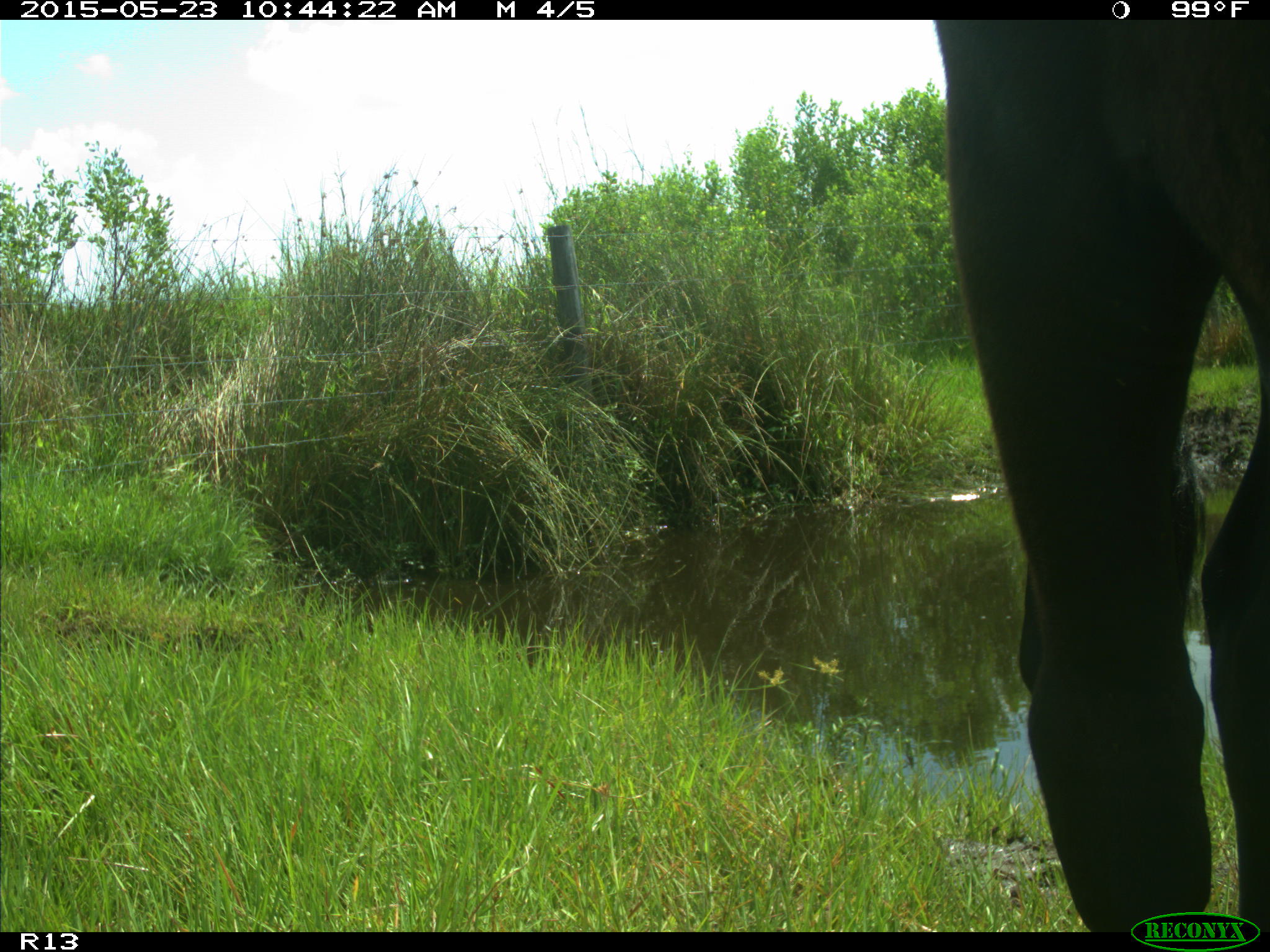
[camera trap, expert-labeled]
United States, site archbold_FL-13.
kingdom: Animalia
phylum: Chordata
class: Mammalia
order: Artiodactyla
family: Bovidae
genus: Bos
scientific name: Bos taurus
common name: domestic cow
Bos taurus (domestic cow).